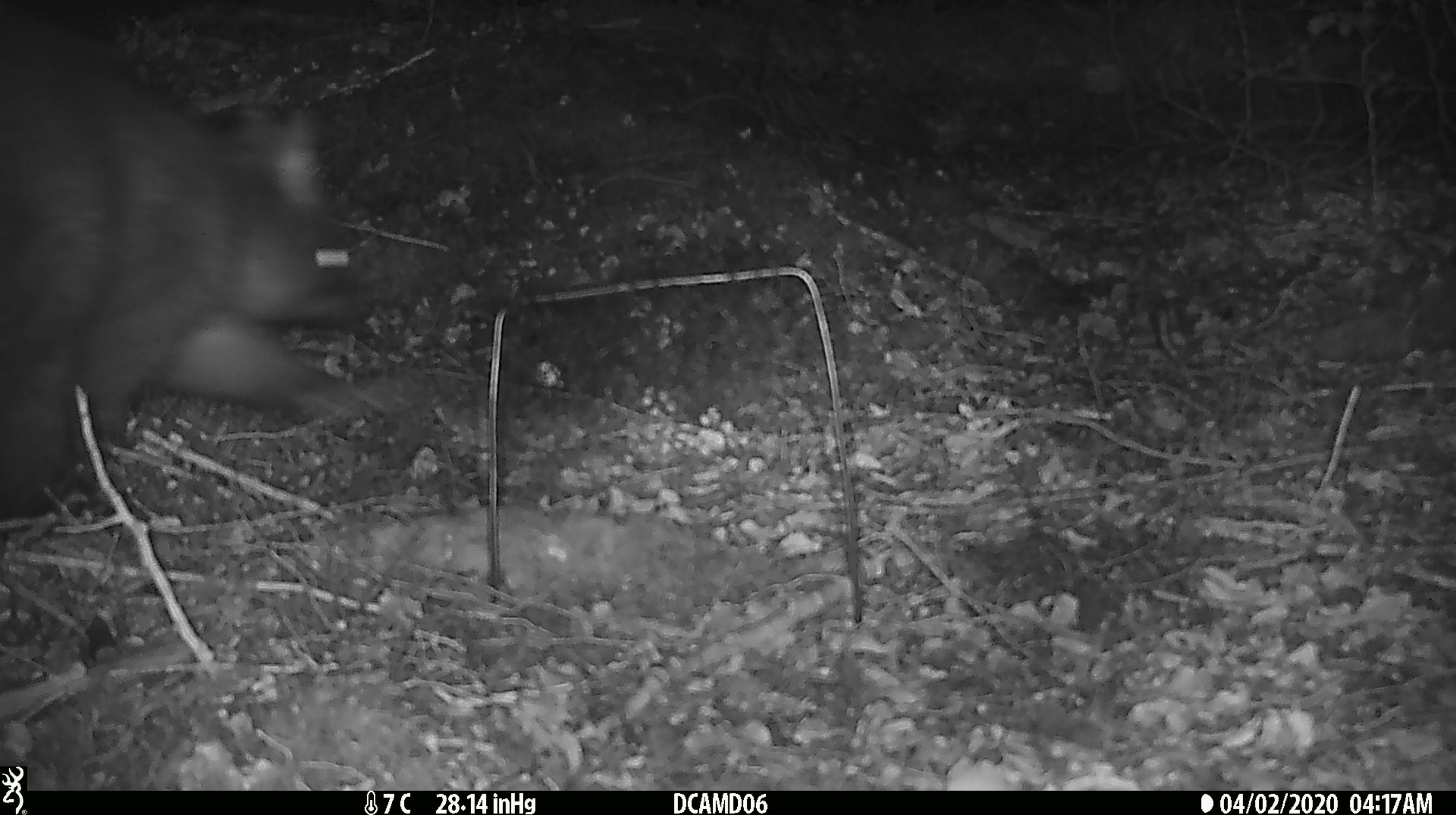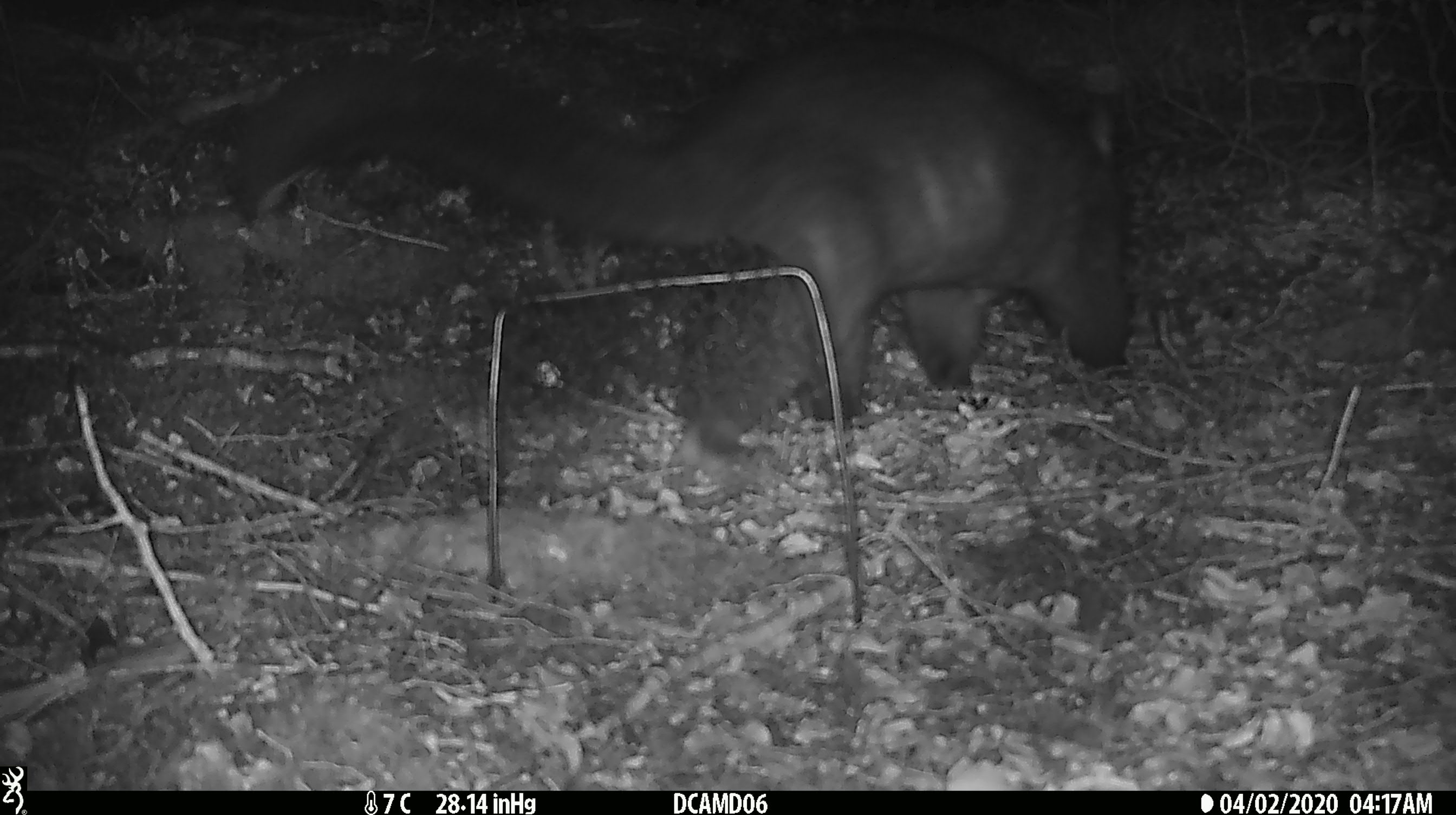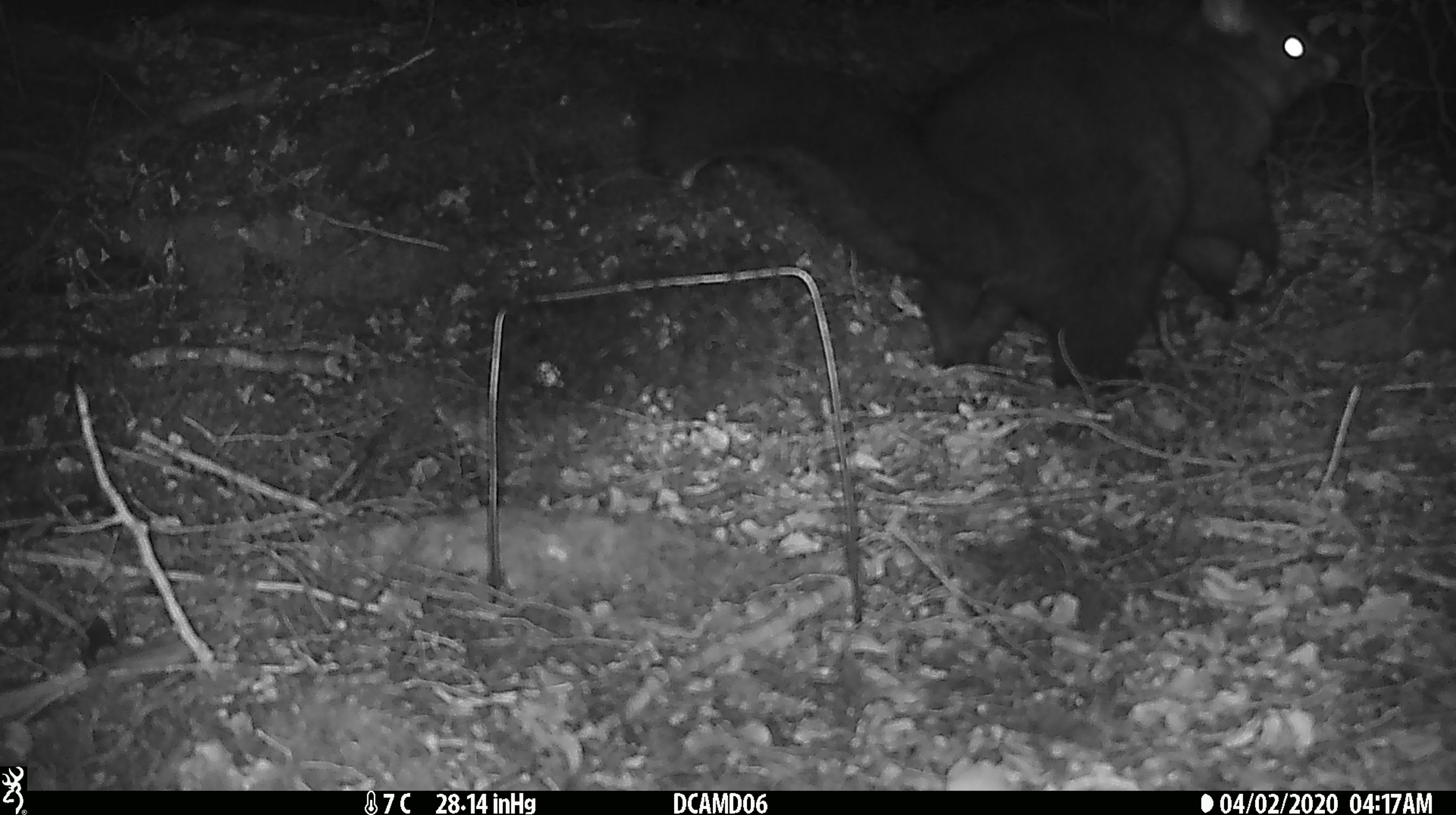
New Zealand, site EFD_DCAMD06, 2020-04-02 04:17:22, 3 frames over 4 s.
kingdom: Animalia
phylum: Chordata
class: Mammalia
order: Diprotodontia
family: Phalangeridae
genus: Trichosurus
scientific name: Trichosurus vulpecula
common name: common brushtail possum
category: possum